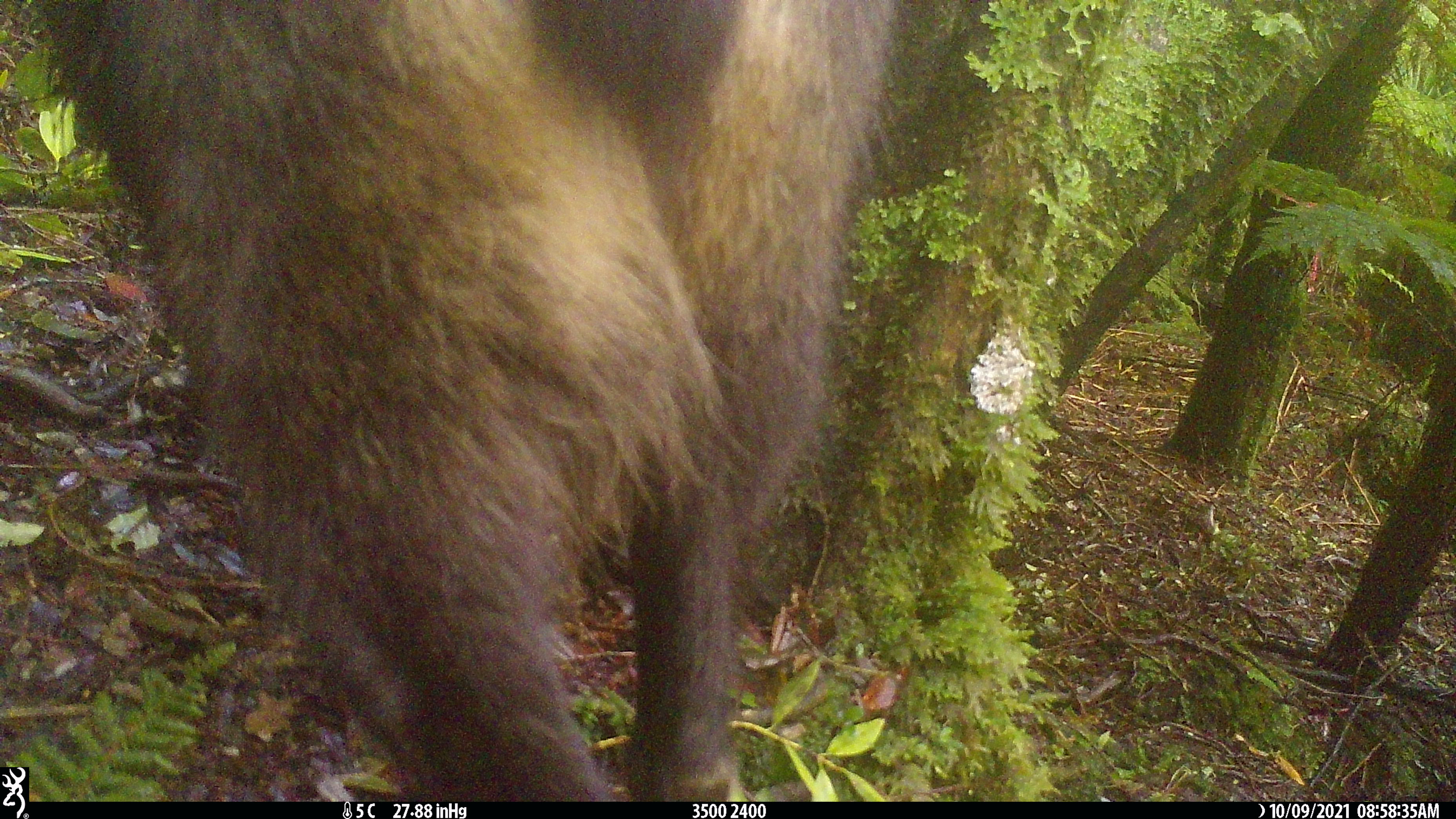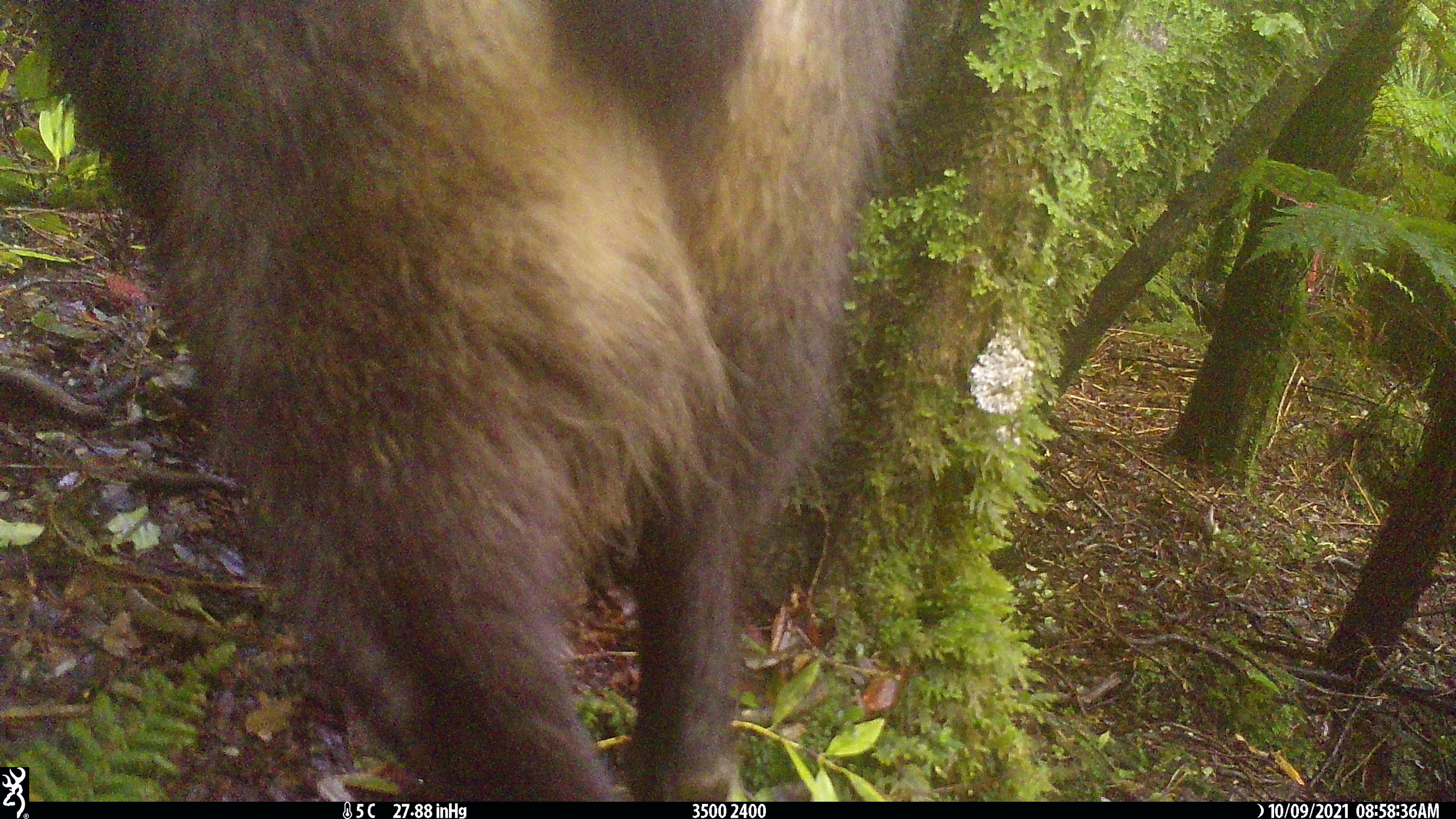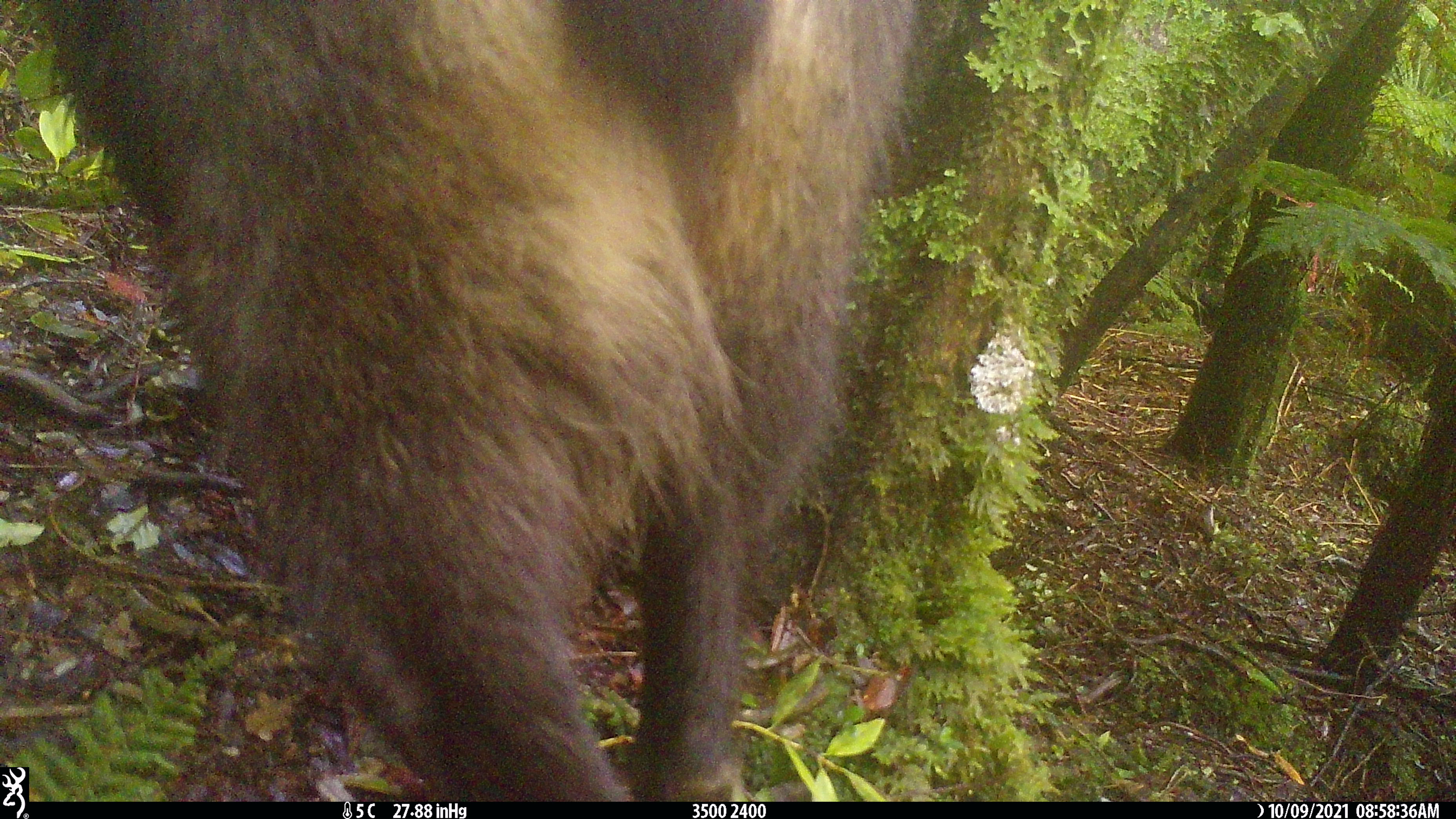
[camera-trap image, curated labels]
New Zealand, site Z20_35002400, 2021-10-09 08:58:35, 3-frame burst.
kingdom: Animalia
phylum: Chordata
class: Mammalia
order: Artiodactyla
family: Bovidae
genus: Rupicapra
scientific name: Rupicapra rupicapra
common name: alpine chamois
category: chamois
Chamois (alpine chamois) (Rupicapra rupicapra).